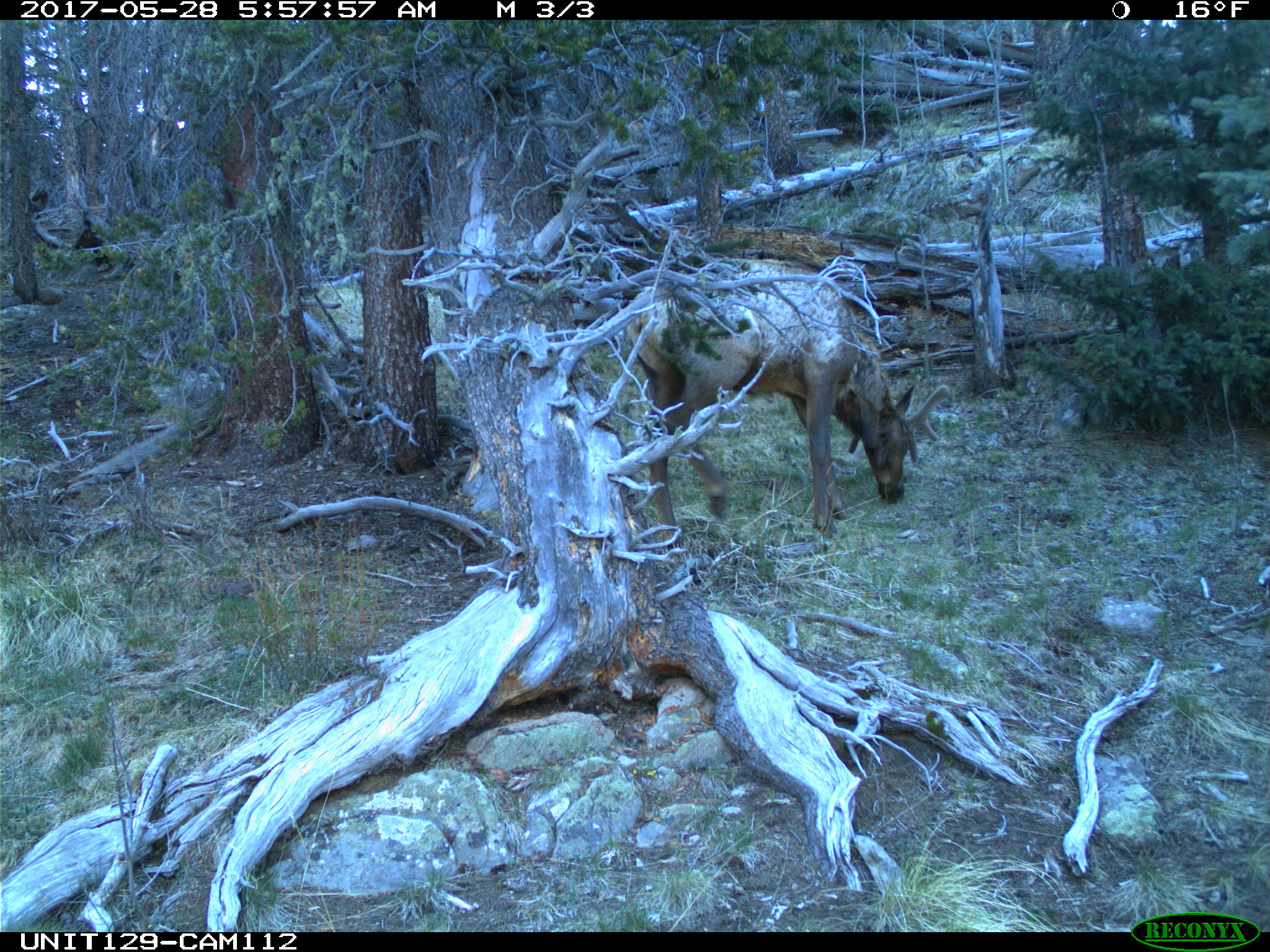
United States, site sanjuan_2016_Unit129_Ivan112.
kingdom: Animalia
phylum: Chordata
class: Mammalia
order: Artiodactyla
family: Cervidae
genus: Cervus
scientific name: Cervus elaphus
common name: red deer